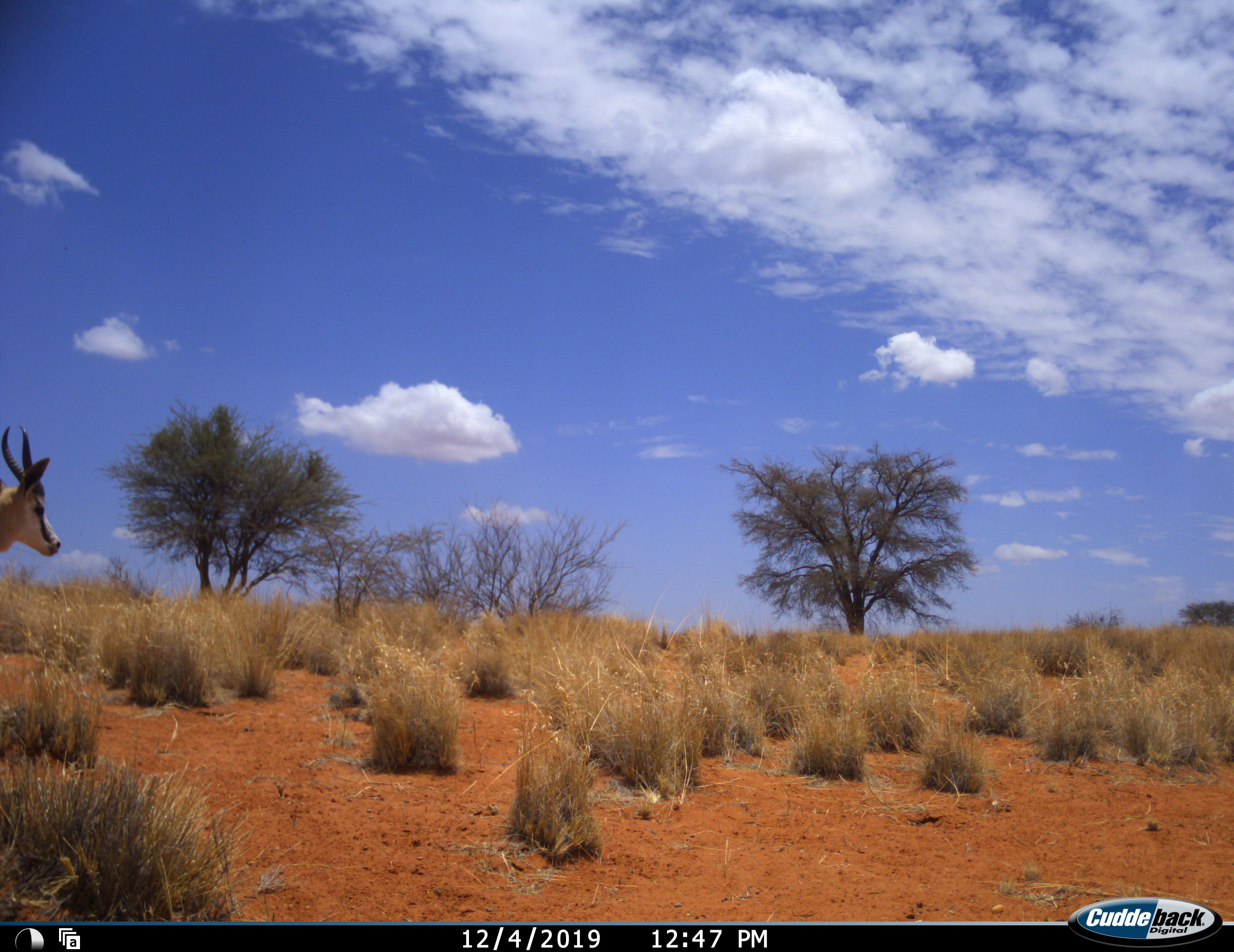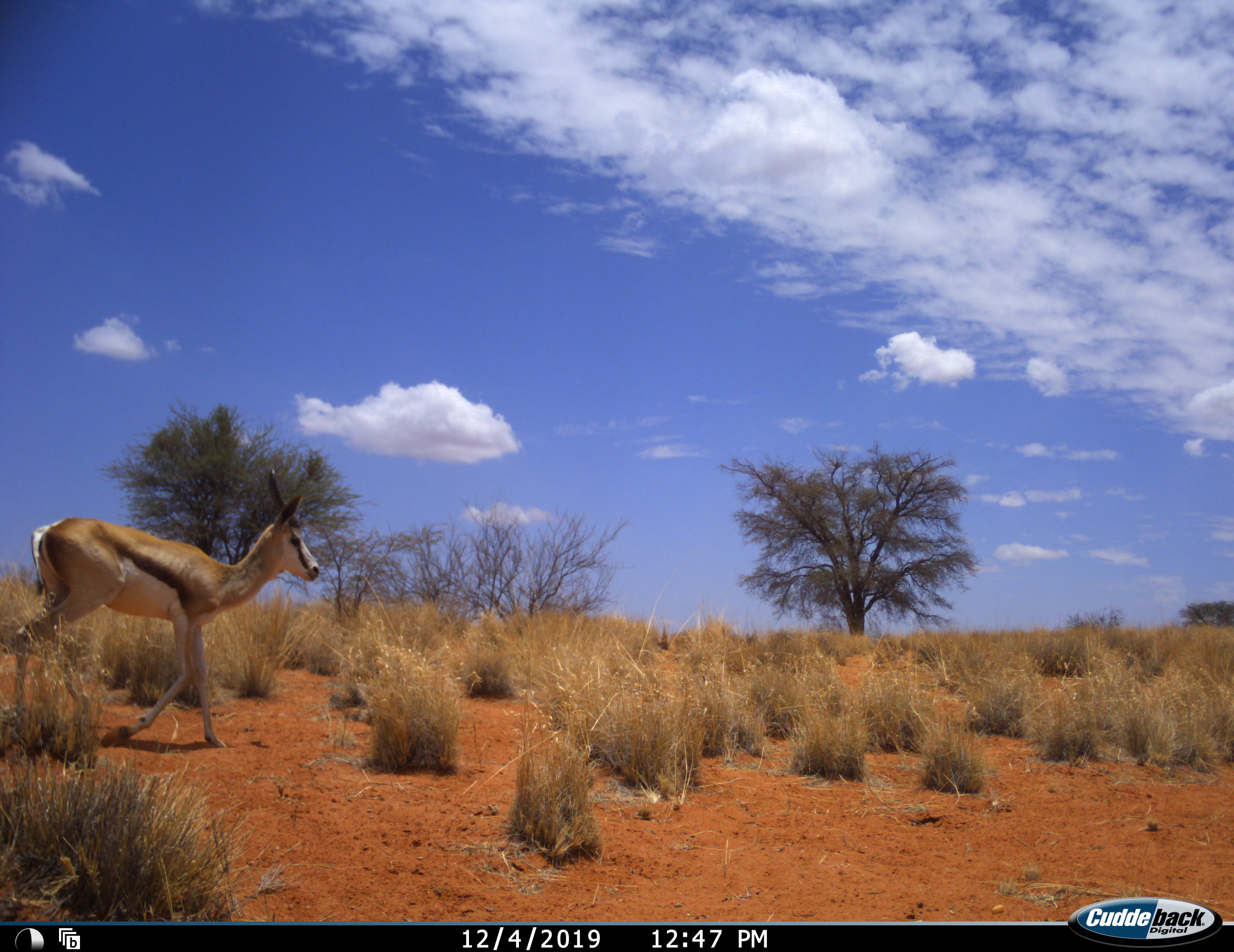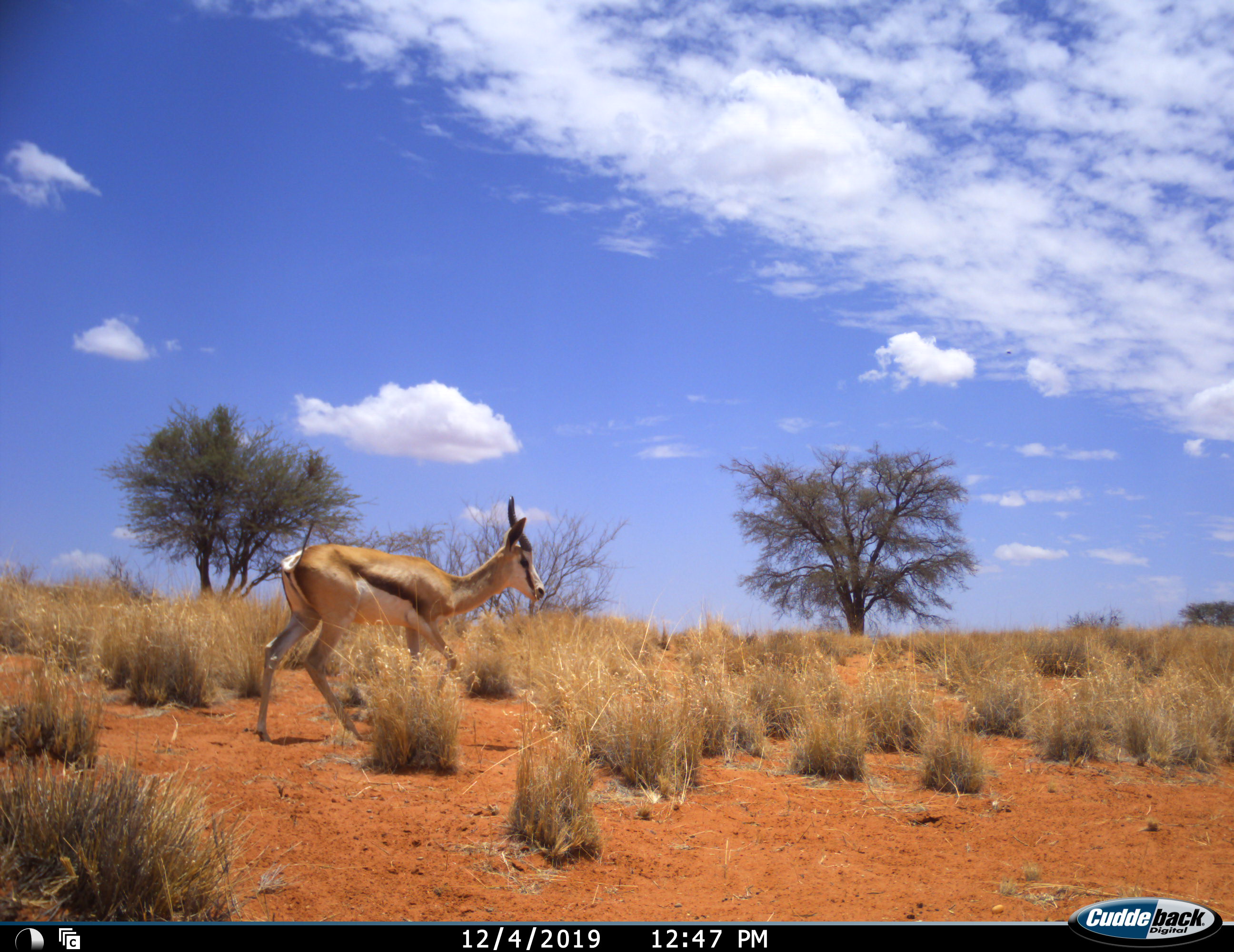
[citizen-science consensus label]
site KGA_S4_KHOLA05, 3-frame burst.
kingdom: Animalia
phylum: Chordata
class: Mammalia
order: Artiodactyla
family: Bovidae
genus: Antidorcas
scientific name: Antidorcas marsupialis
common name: springbok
Springbok (Antidorcas marsupialis), count 1. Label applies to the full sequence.